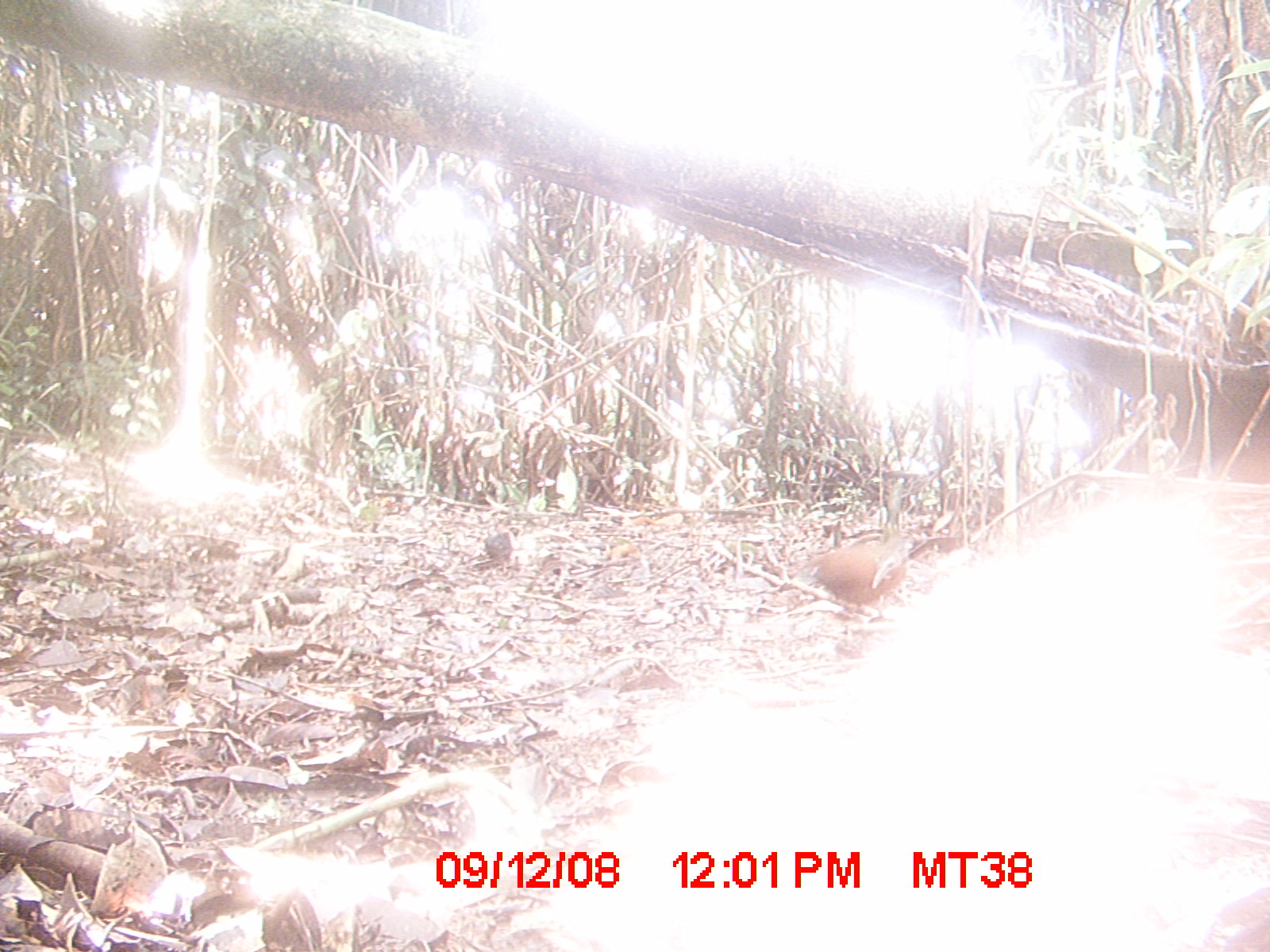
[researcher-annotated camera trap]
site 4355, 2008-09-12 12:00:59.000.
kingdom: Animalia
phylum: Chordata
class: Aves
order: Cuculiformes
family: Cuculidae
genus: Coua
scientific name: Coua serriana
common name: red-breasted coua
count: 1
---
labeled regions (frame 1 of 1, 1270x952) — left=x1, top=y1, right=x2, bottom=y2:
coua serriana: left=797, top=532, right=915, bottom=619